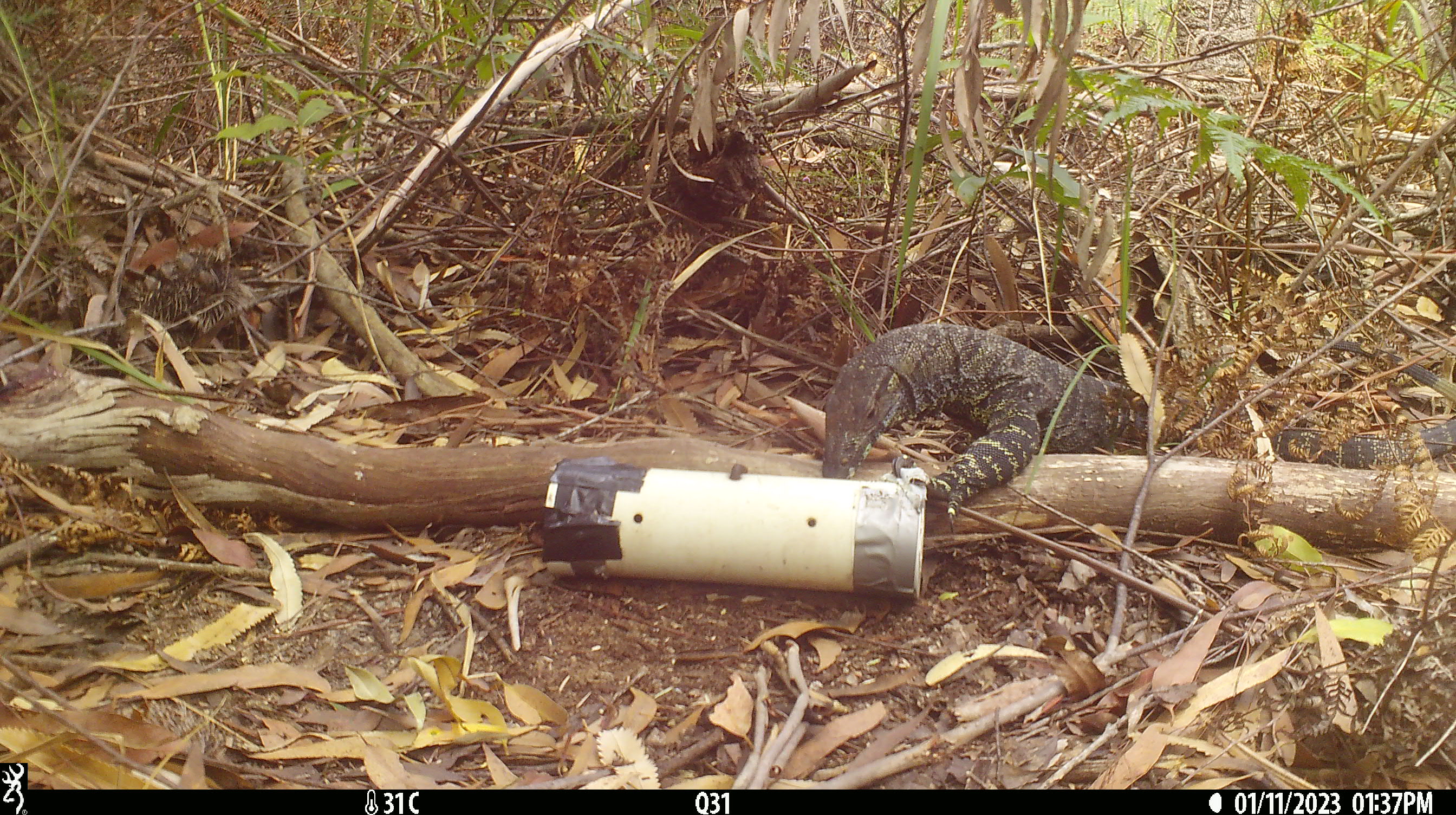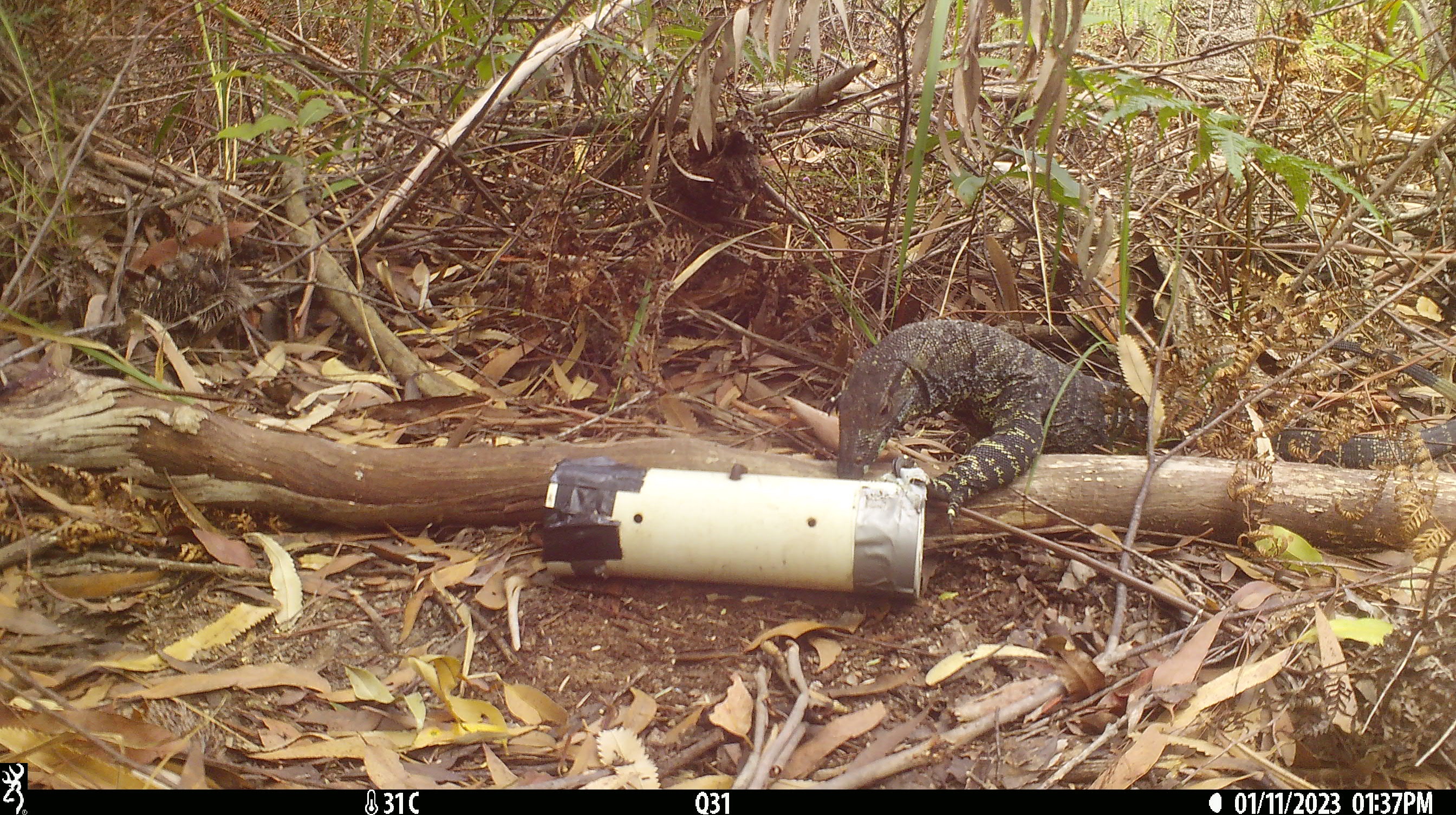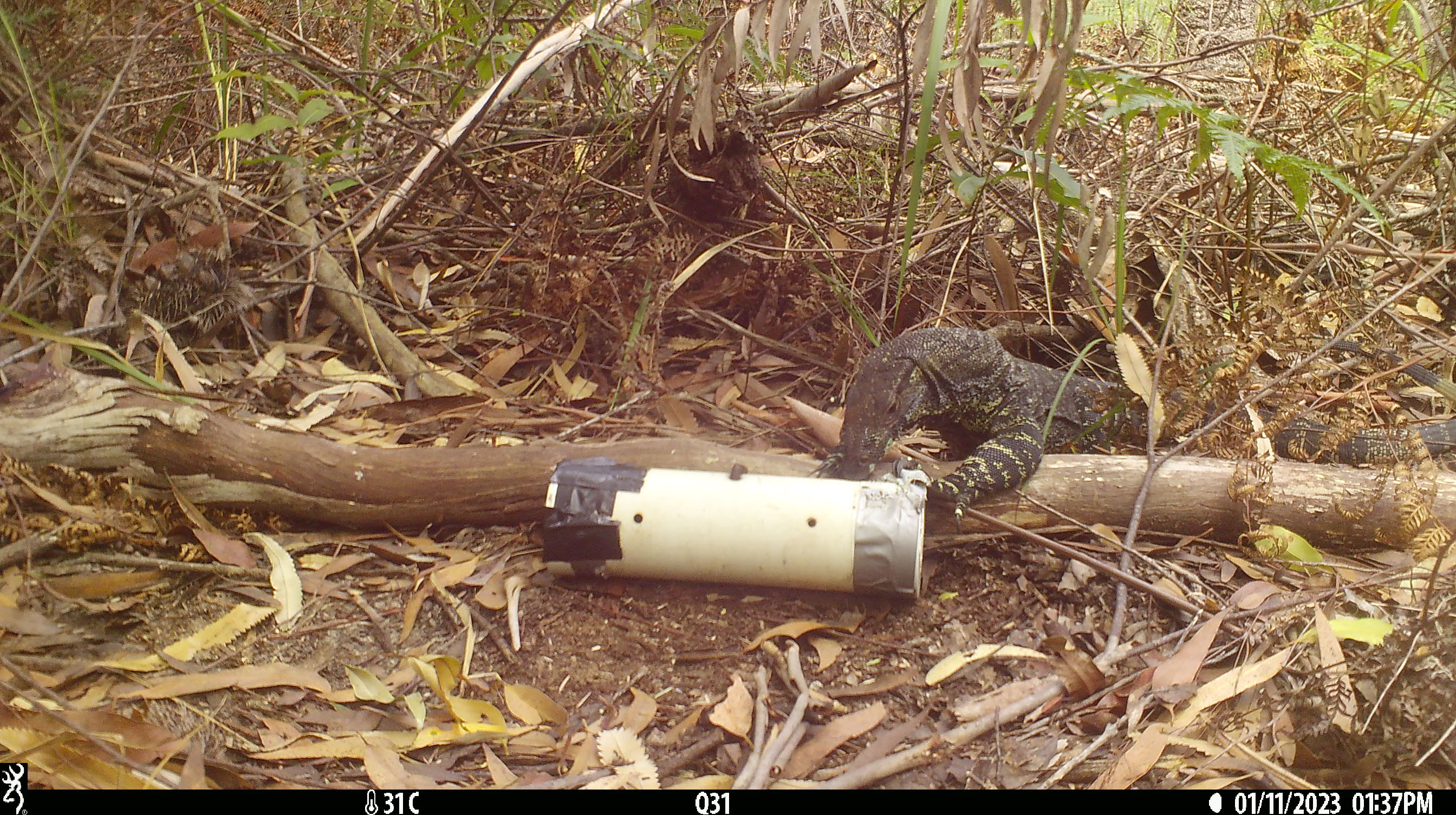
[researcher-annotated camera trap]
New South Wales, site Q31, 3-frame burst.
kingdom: Animalia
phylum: Chordata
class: Reptilia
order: Squamata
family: Varanidae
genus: Varanus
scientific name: Varanus varius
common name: lace monitor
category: goanna